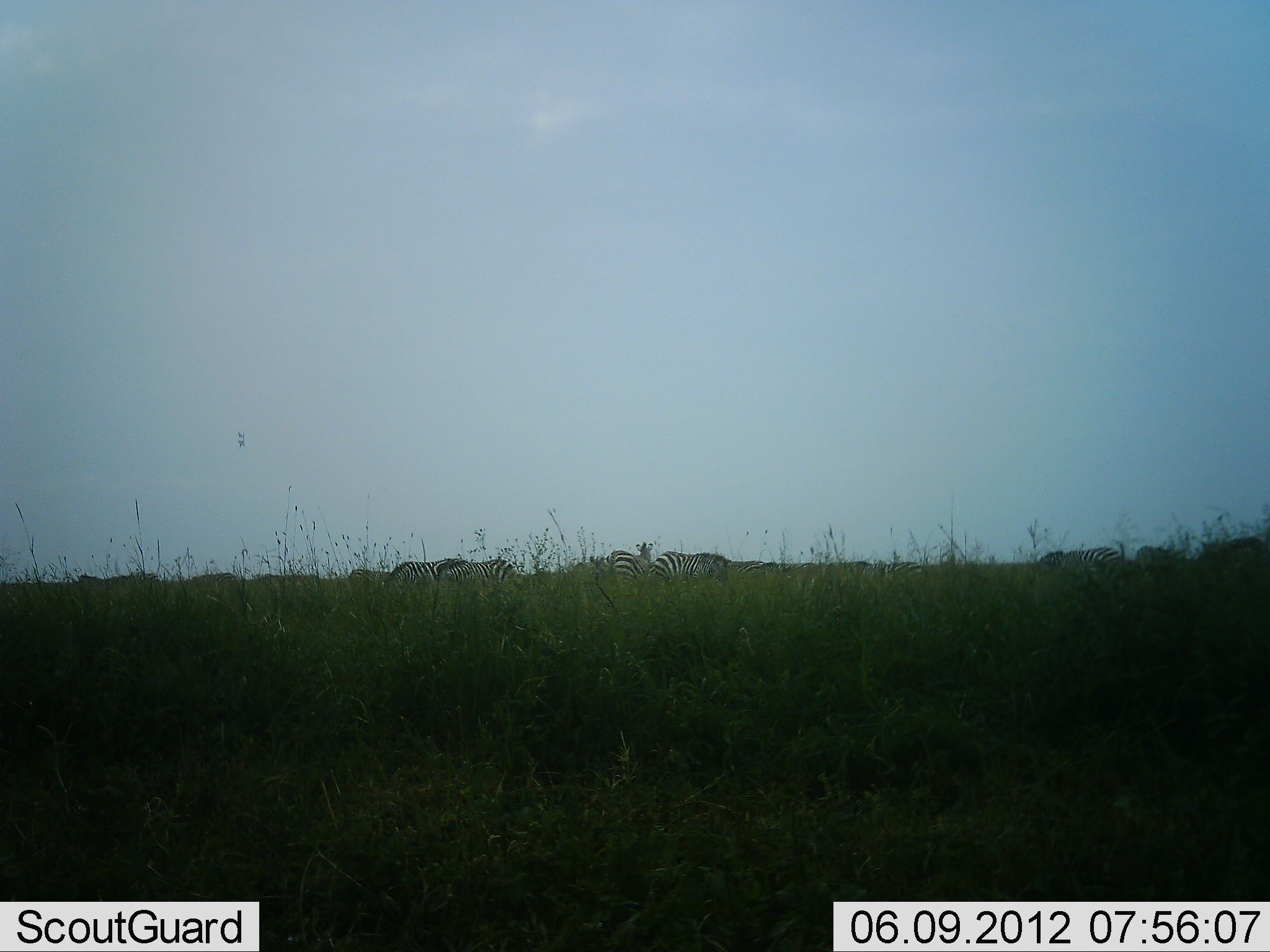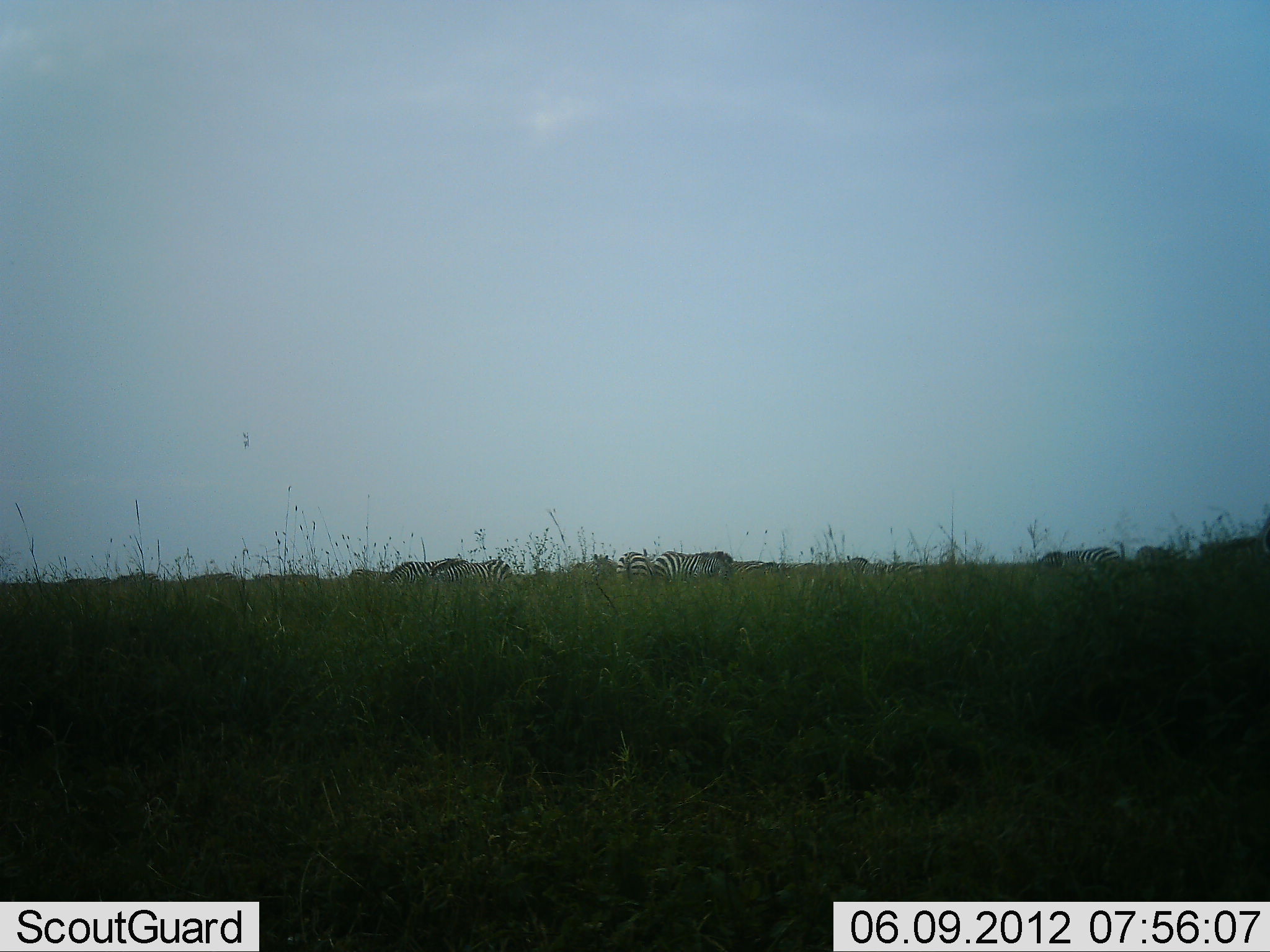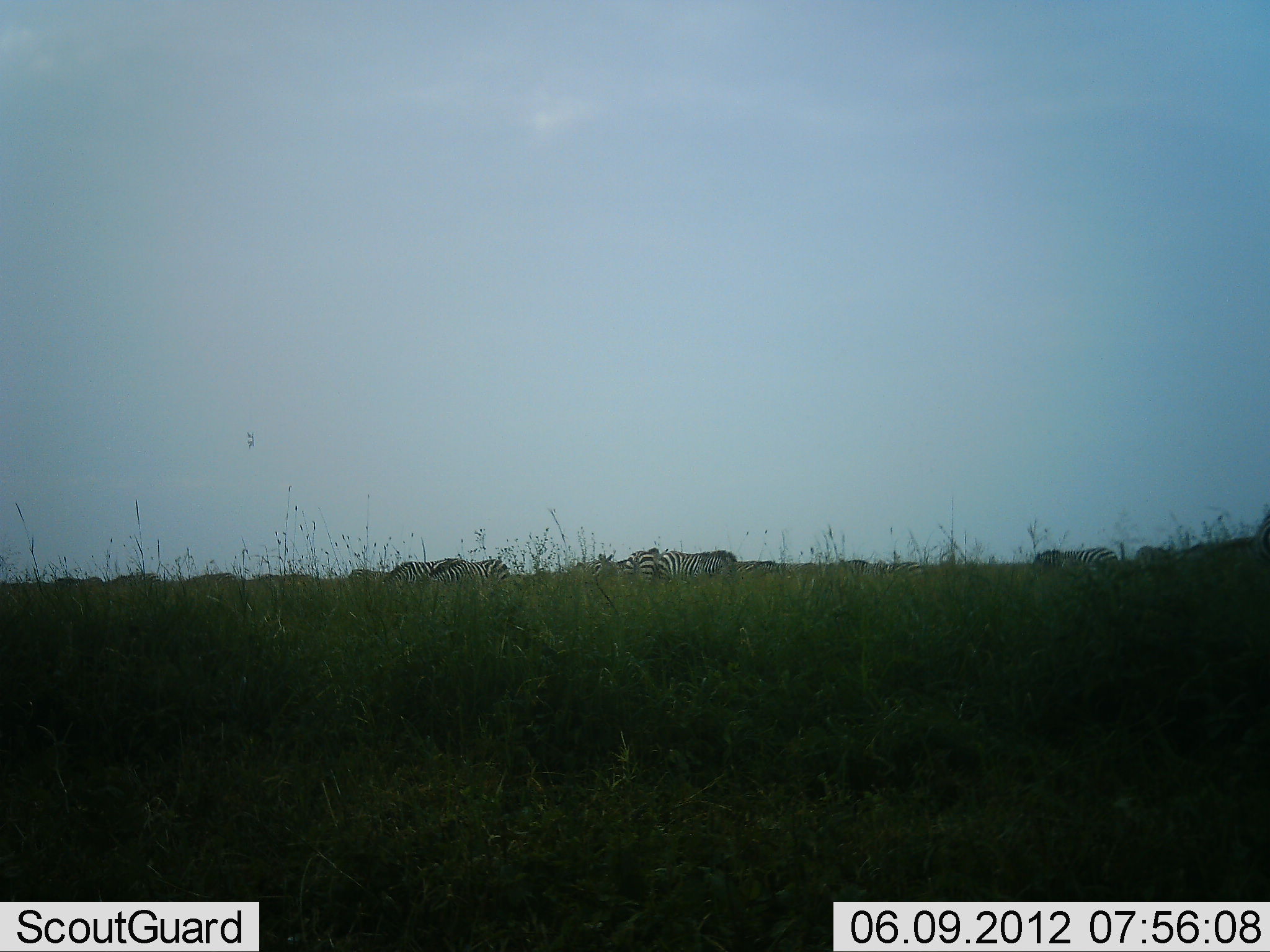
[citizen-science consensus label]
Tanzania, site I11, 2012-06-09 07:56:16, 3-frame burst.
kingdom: Animalia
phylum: Chordata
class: Mammalia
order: Perissodactyla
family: Equidae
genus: Equus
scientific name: Equus quagga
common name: plains zebra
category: zebra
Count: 11-50.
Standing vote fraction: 70%.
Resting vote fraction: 0%.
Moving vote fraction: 50%.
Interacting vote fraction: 0%.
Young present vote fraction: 0%.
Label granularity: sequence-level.